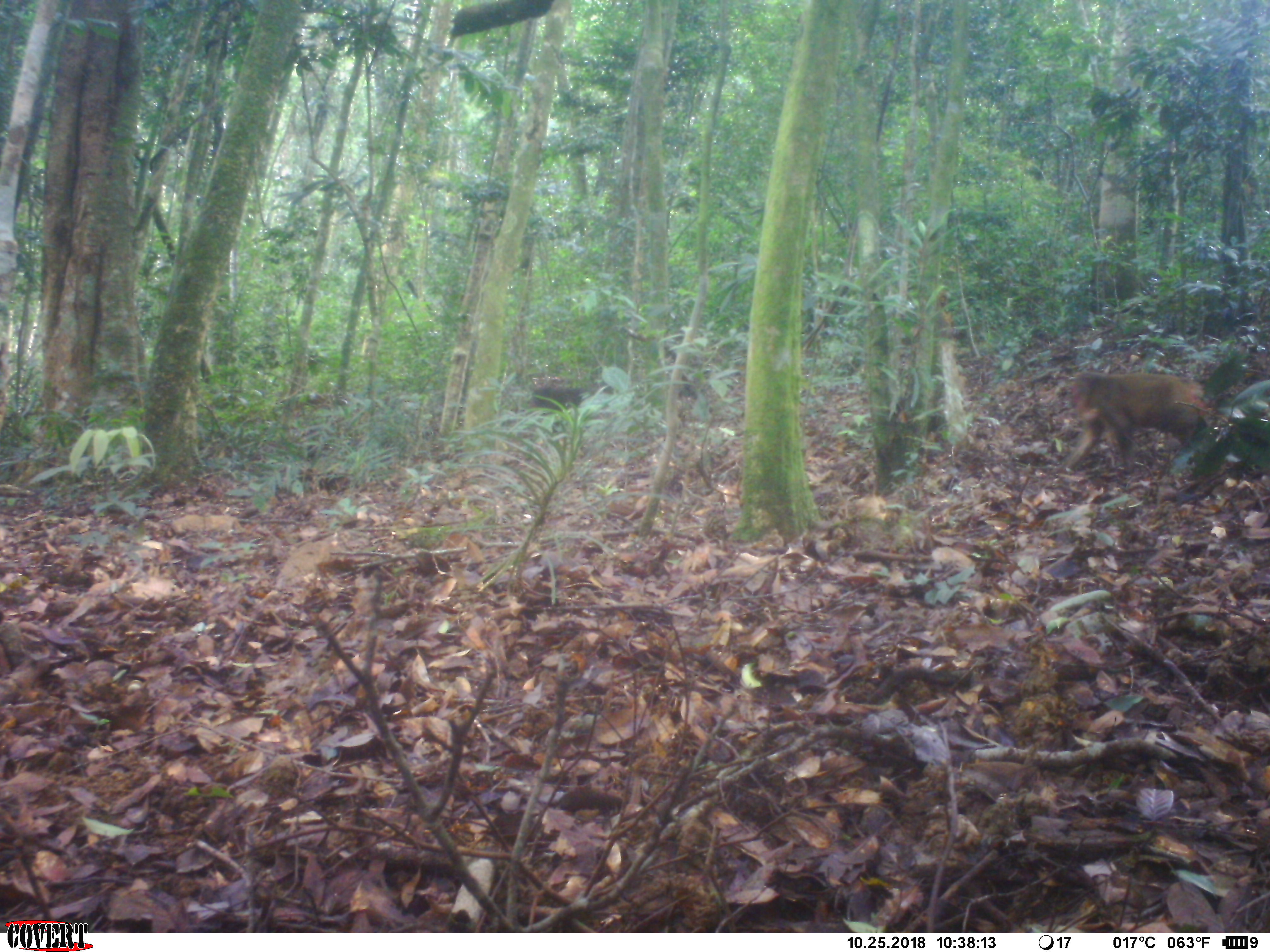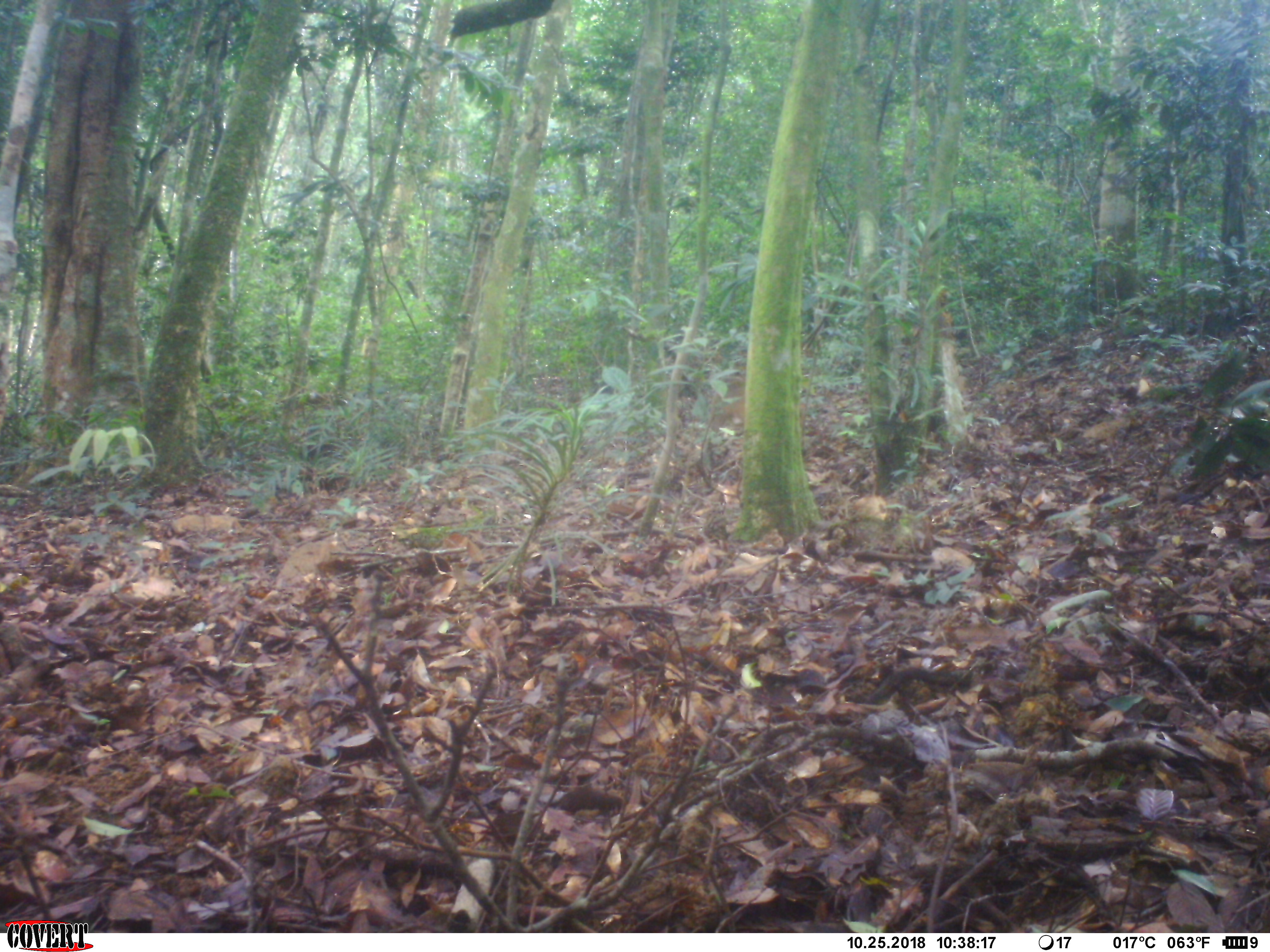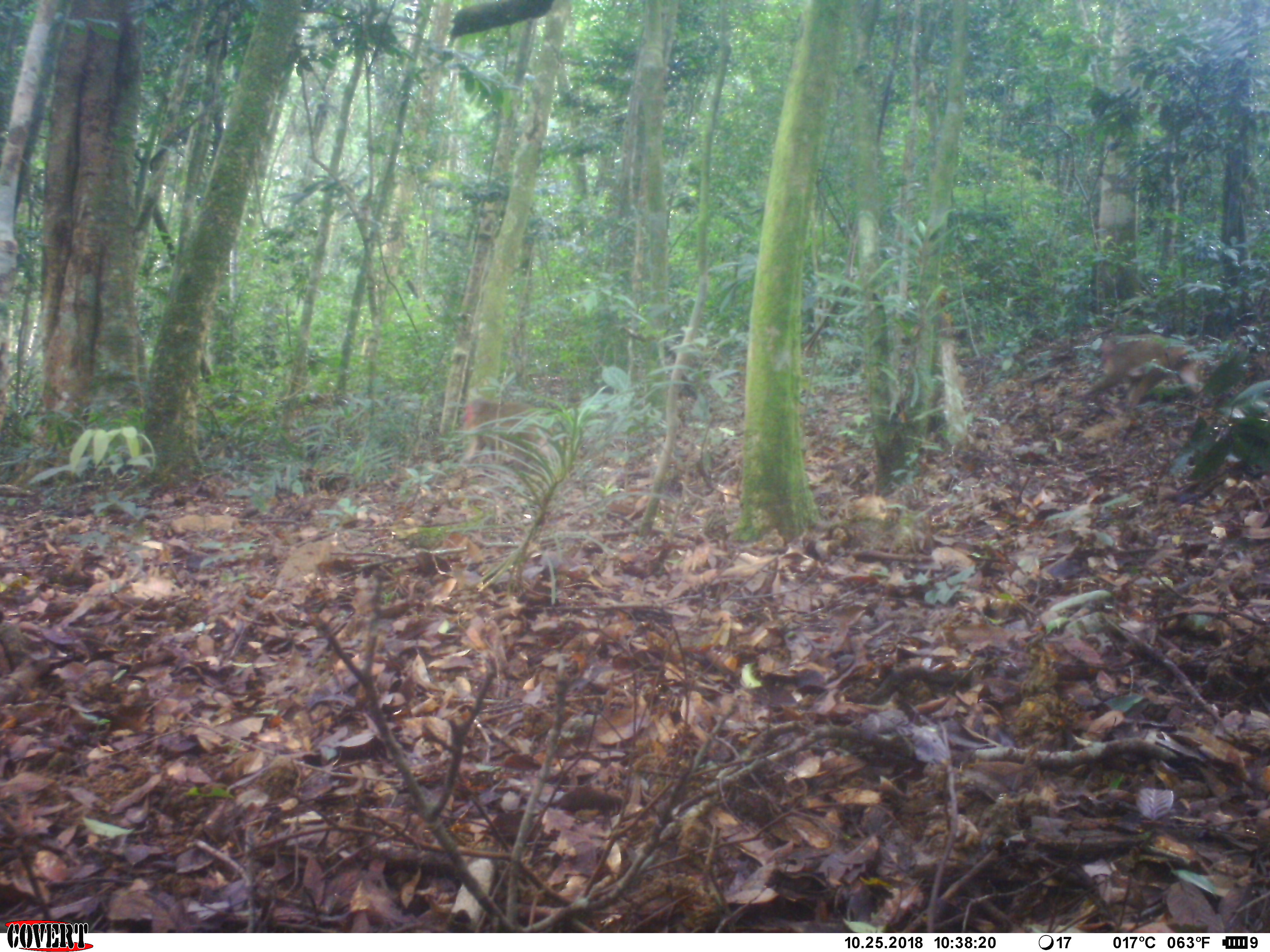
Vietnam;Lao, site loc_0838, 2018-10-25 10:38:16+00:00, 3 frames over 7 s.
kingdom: Animalia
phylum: Chordata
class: Mammalia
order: Primates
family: Cercopithecidae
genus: Macaca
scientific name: Macaca arctoides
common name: stump-tailed macaque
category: stump tailed macaque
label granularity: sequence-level